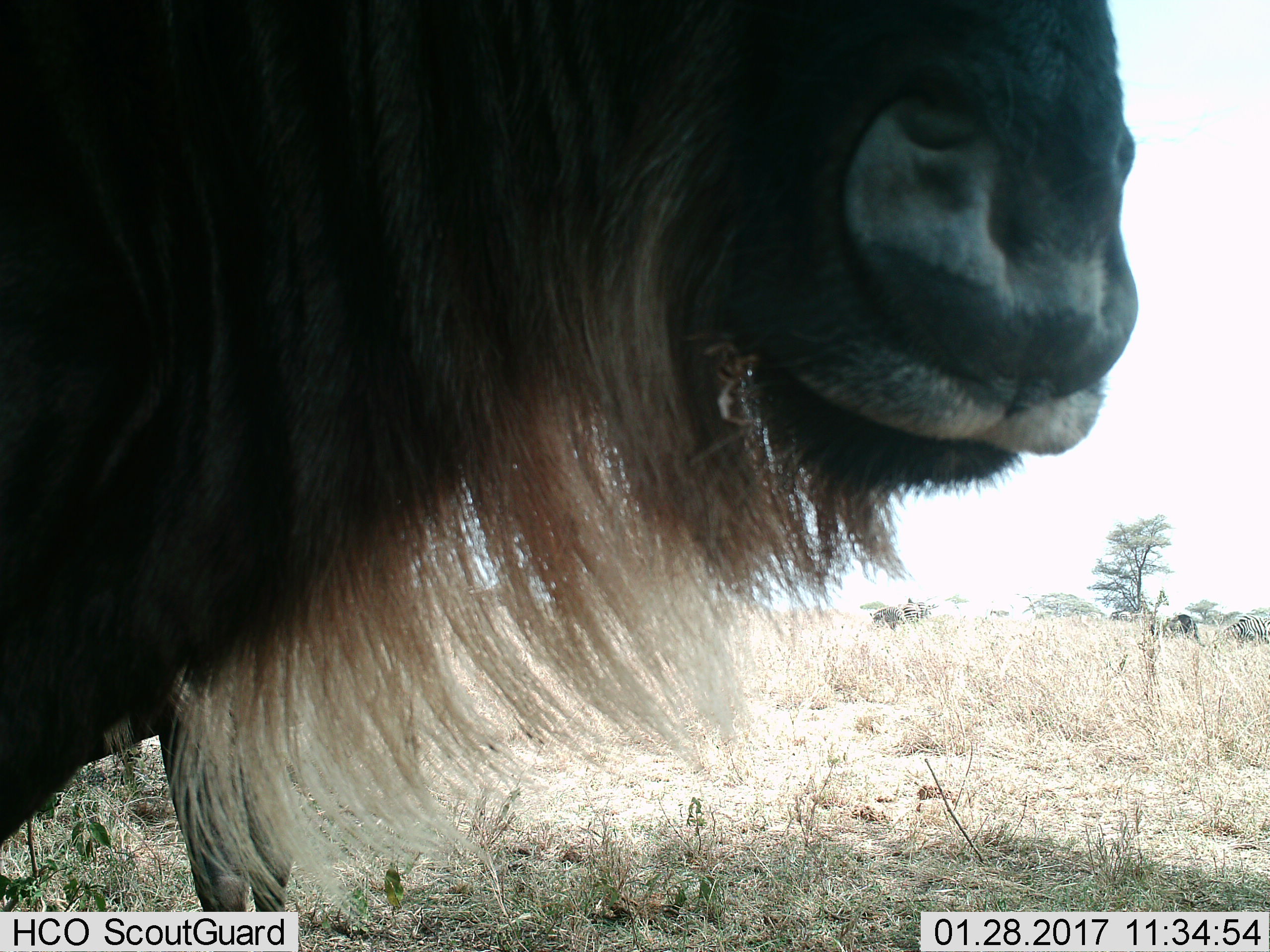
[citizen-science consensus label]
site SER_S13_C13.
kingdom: Animalia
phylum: Chordata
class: Mammalia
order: Artiodactyla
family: Bovidae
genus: Connochaetes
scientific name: Connochaetes taurinus taurinus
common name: blue wildebeest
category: wildebeestblue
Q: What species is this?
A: Wildebeestblue (blue wildebeest) (Connochaetes taurinus taurinus).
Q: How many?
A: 1.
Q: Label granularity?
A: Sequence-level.